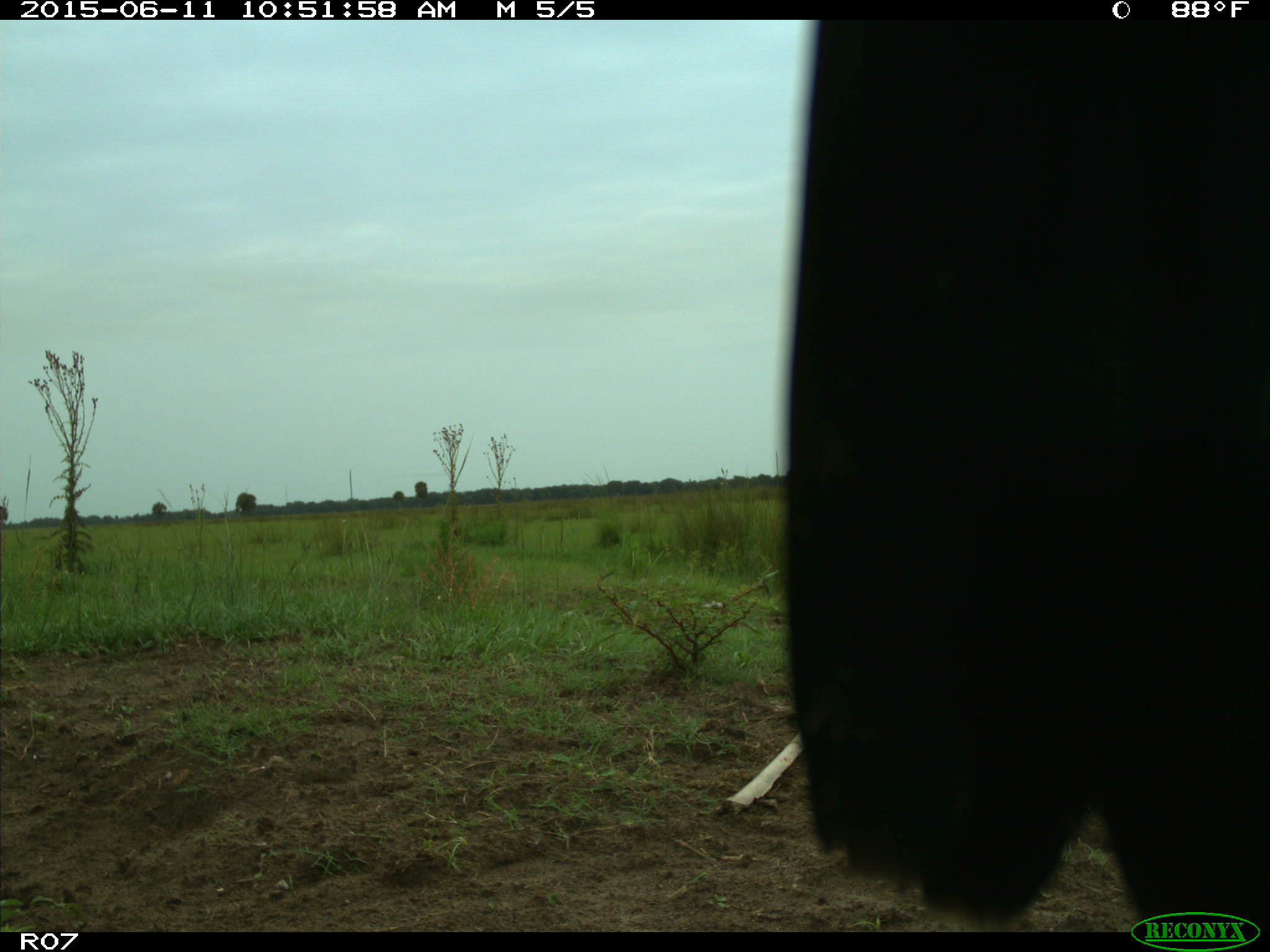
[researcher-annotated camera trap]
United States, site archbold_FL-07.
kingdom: Animalia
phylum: Chordata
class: Mammalia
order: Artiodactyla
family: Bovidae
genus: Bos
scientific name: Bos taurus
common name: domestic cow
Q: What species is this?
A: Bos taurus (domestic cow).